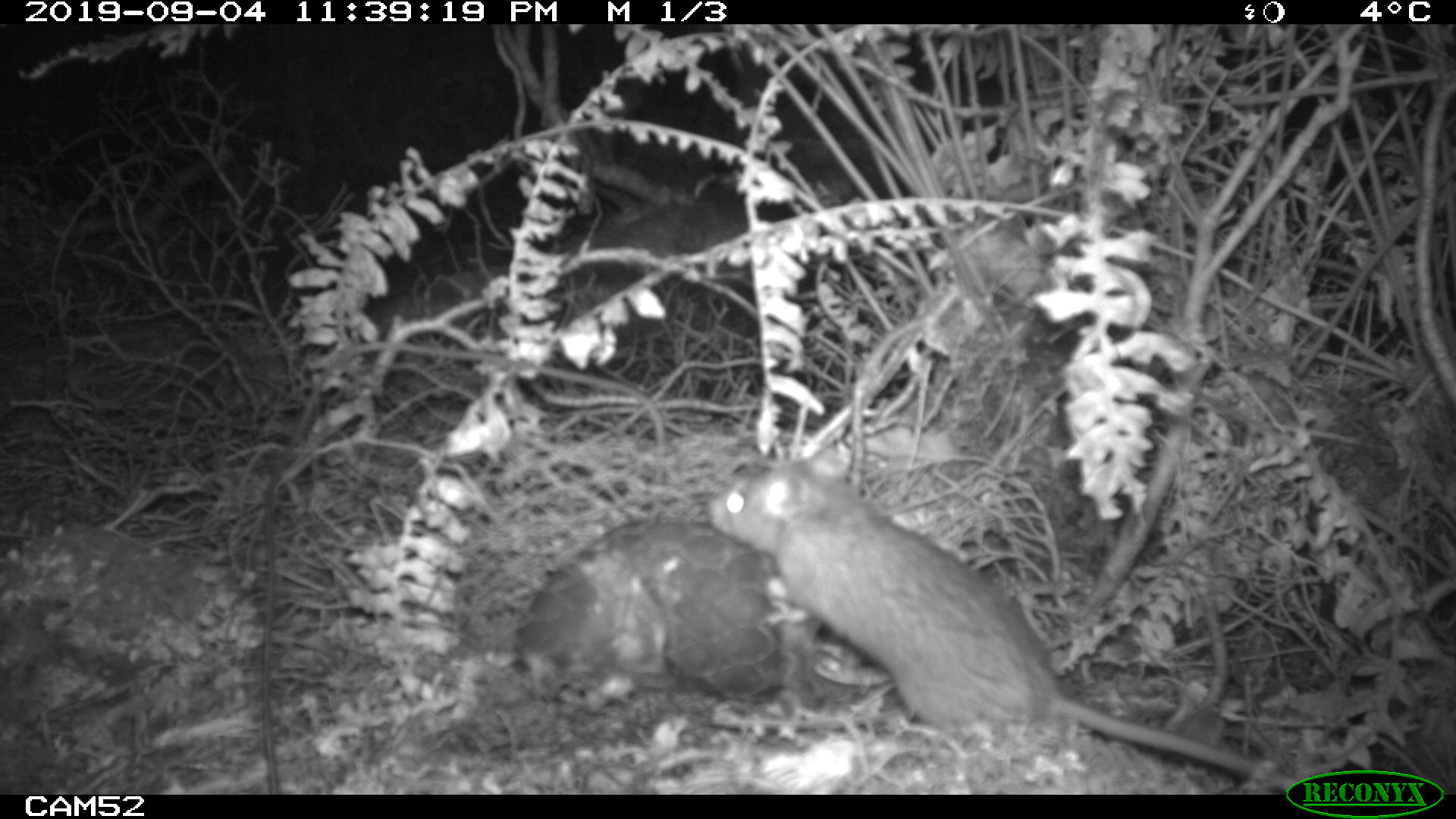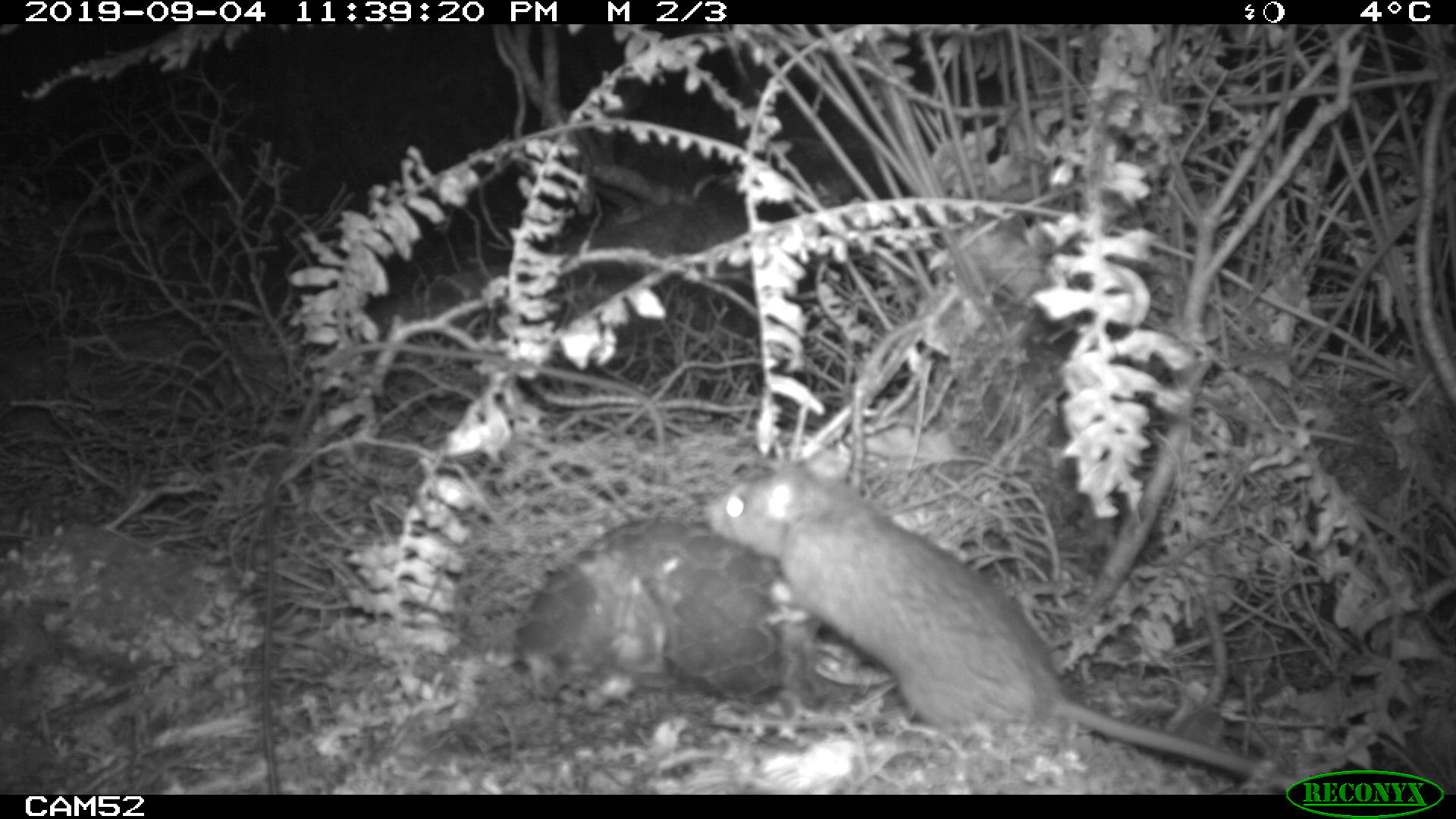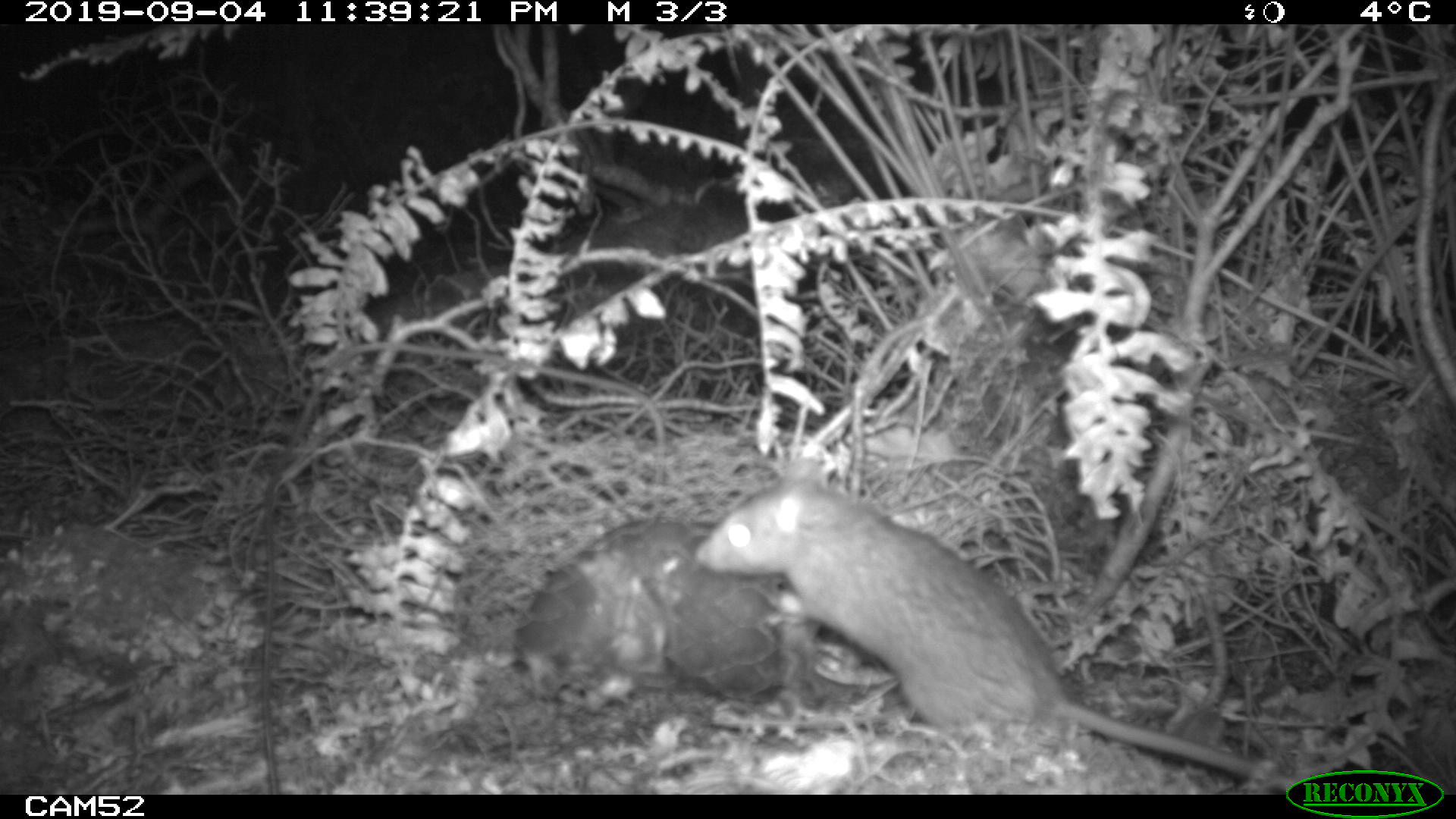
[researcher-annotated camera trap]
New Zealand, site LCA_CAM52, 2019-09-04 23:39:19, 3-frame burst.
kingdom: Animalia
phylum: Chordata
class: Mammalia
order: Rodentia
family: Muridae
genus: Rattus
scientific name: Rattus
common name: rat